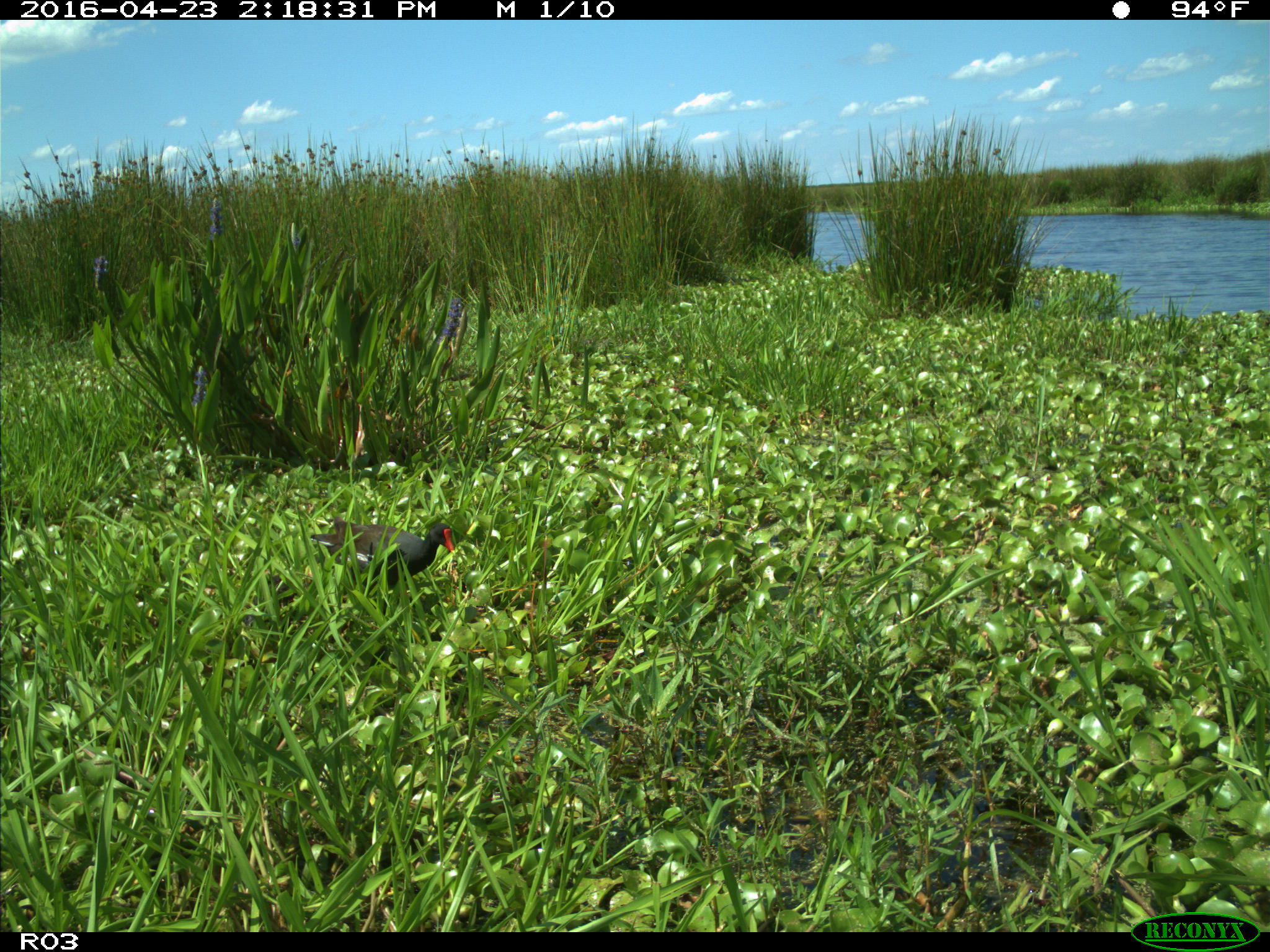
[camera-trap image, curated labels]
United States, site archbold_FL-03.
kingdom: Animalia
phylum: Chordata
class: Aves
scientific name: Aves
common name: birds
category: unidentified bird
Unidentified bird (birds) (Aves).